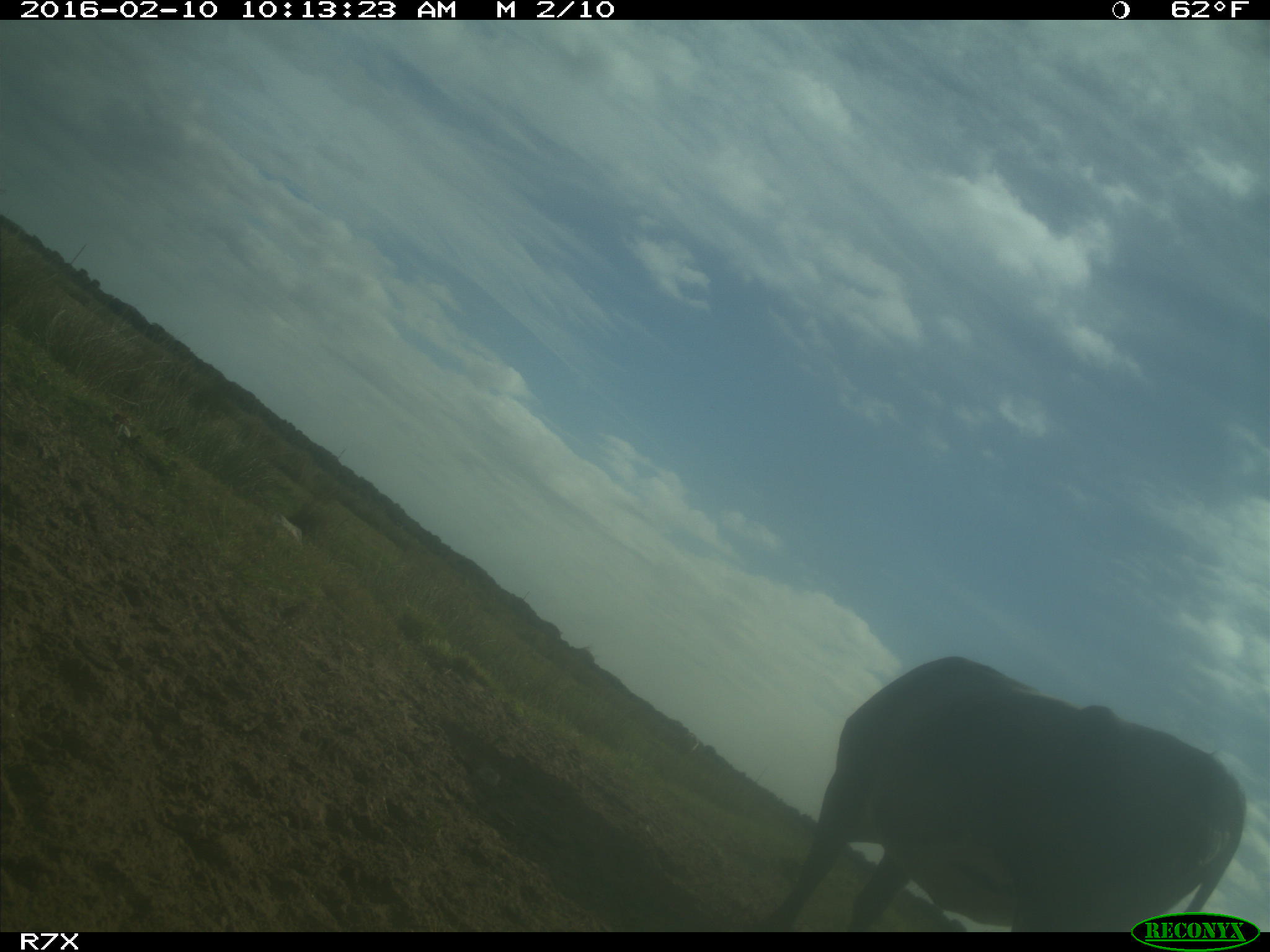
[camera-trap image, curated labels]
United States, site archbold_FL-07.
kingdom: Animalia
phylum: Chordata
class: Mammalia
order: Artiodactyla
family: Bovidae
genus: Bos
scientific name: Bos taurus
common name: domestic cow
Bos taurus (domestic cow).